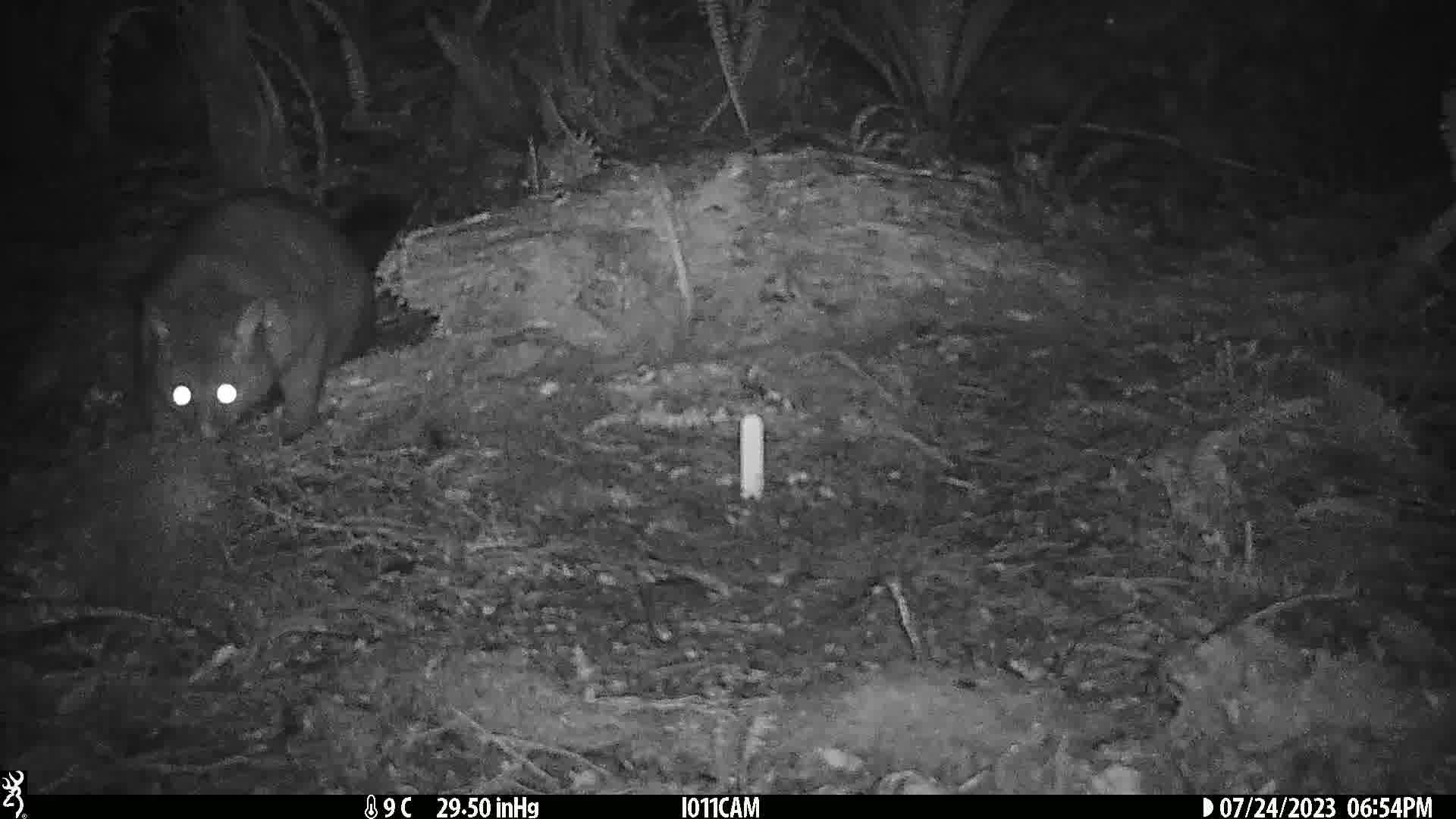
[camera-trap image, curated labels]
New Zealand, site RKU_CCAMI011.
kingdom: Animalia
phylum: Chordata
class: Mammalia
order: Diprotodontia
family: Phalangeridae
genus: Trichosurus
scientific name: Trichosurus vulpecula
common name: common brushtail possum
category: possum